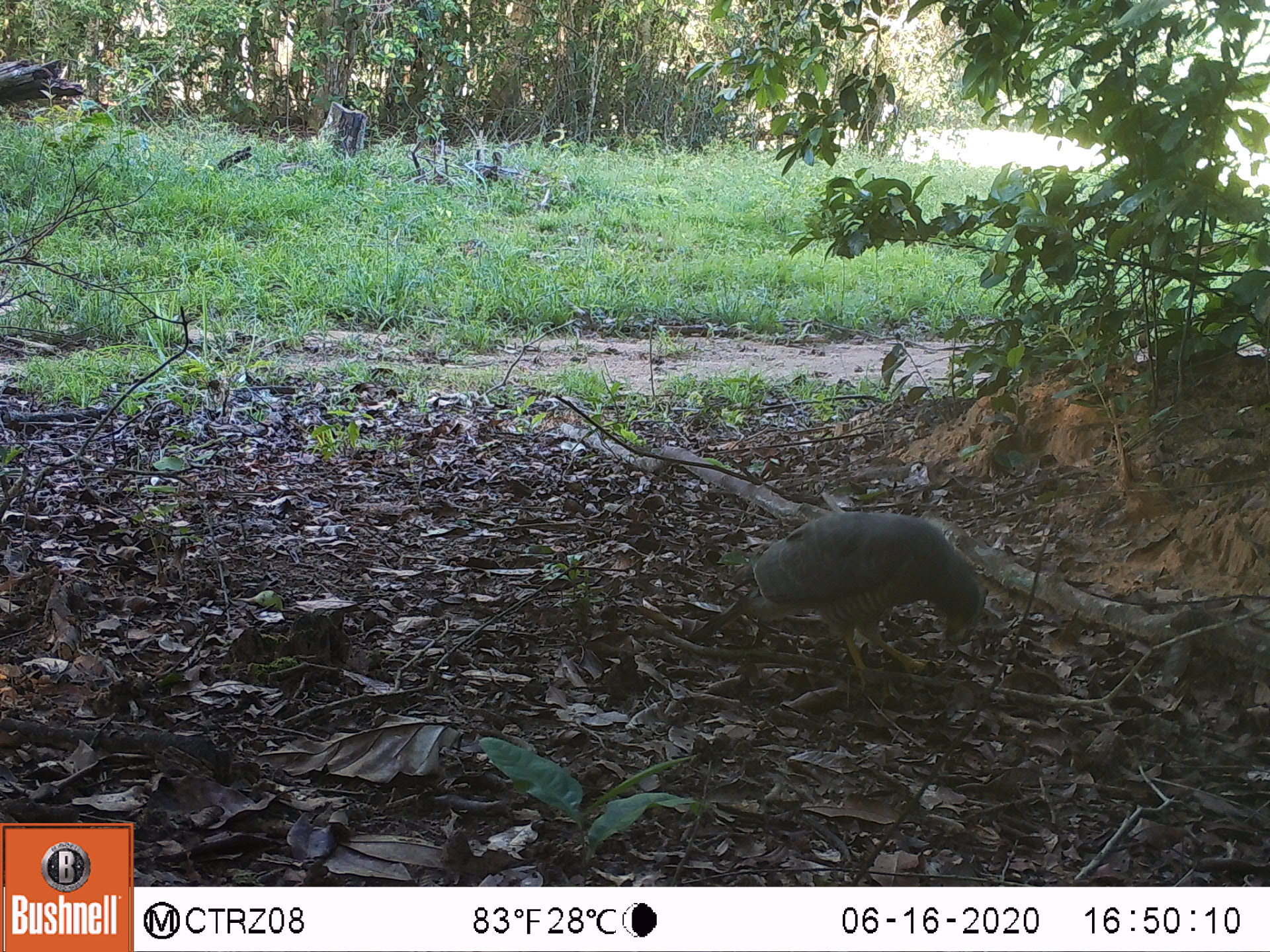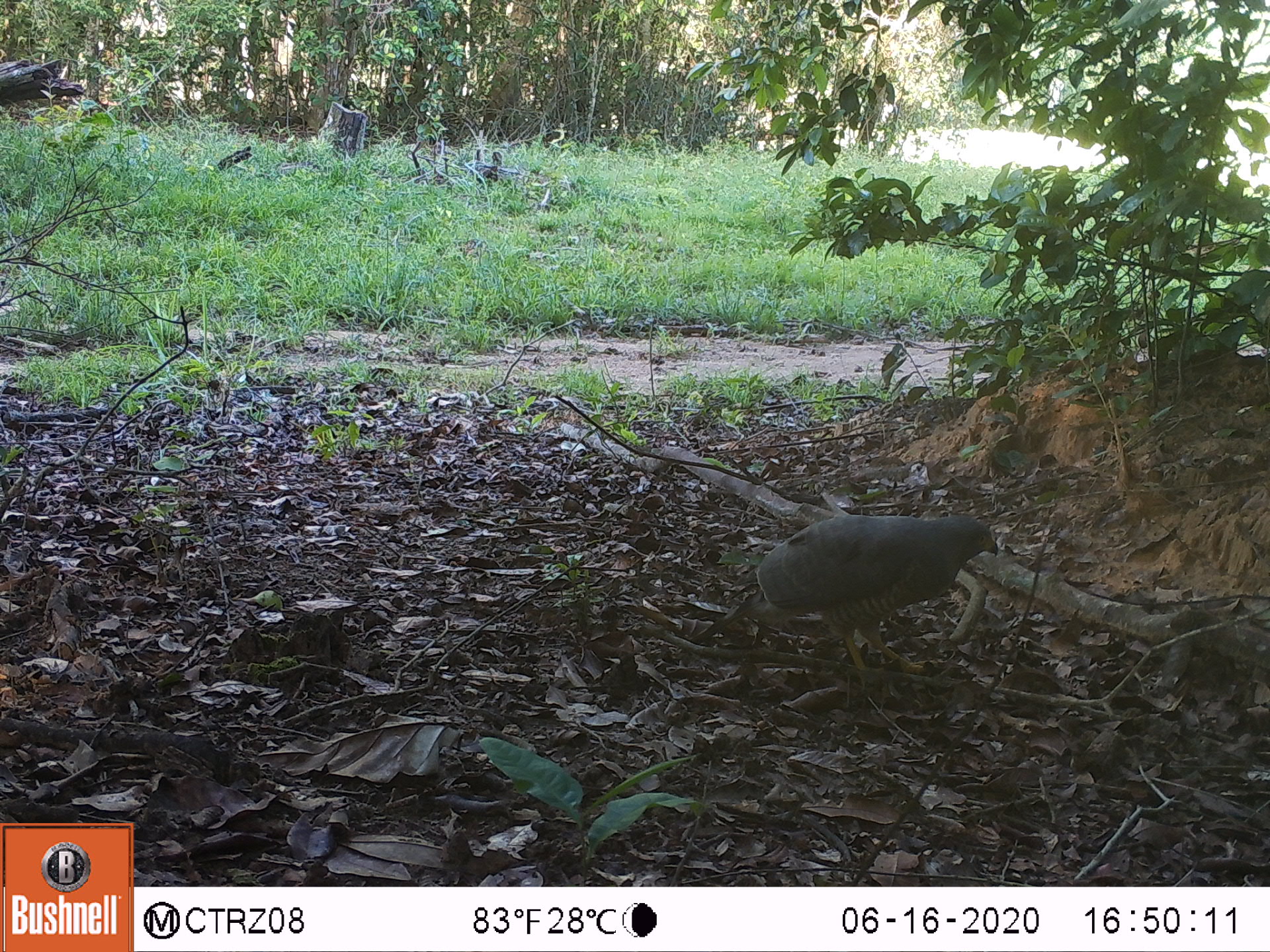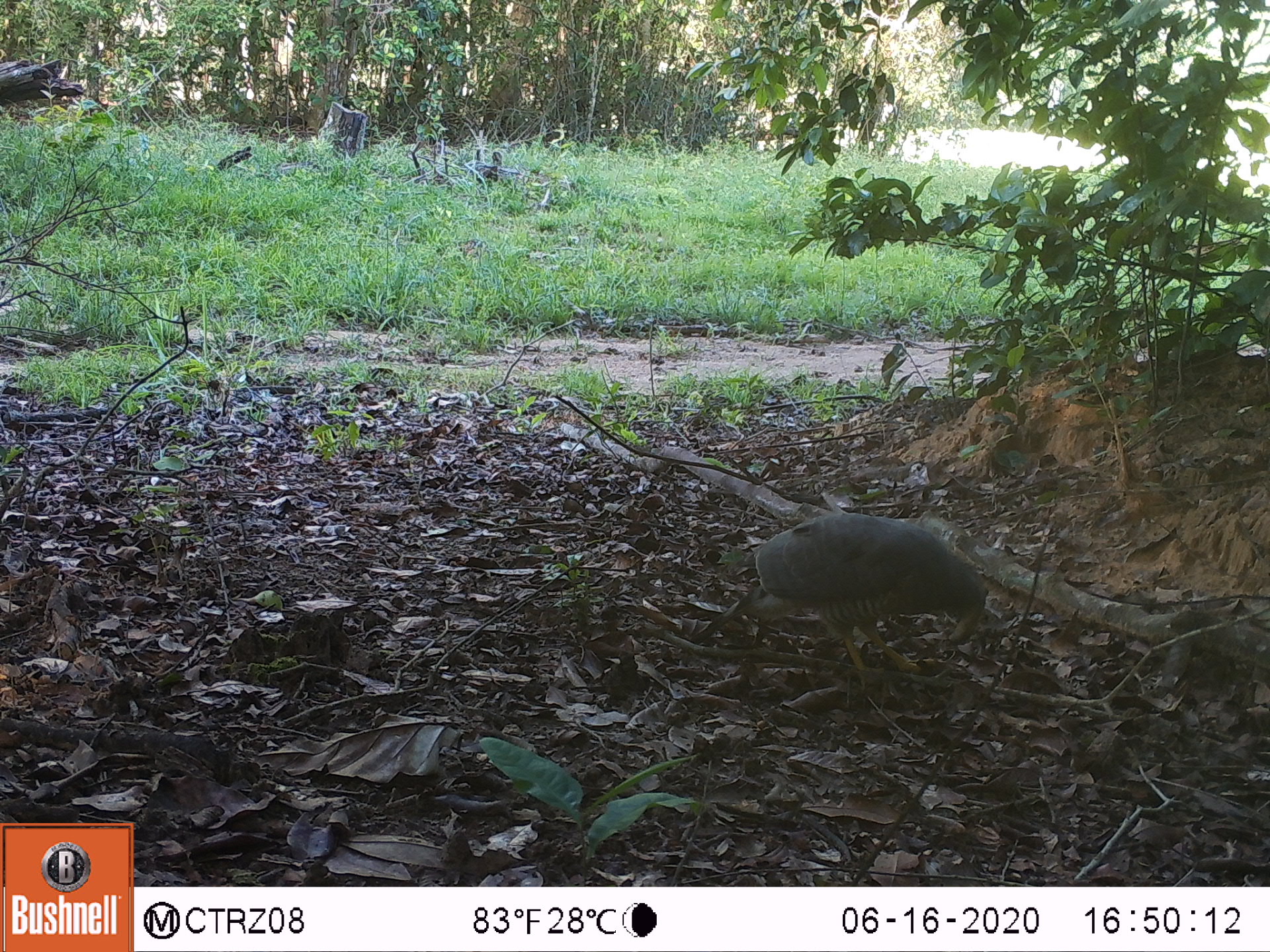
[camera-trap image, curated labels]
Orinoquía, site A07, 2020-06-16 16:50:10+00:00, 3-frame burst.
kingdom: Animalia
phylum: Chordata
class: Aves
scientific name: Aves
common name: bird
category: unknown bird